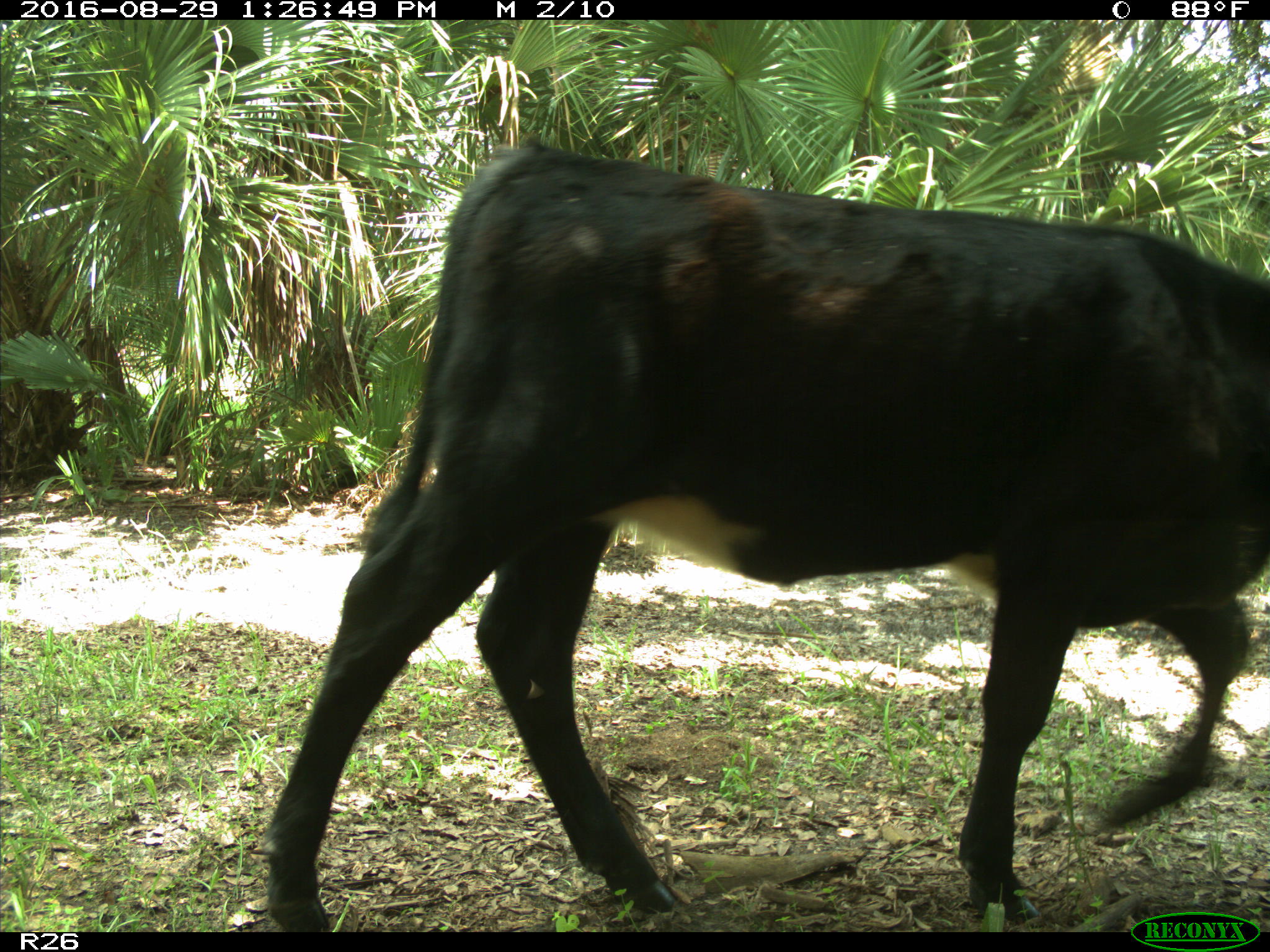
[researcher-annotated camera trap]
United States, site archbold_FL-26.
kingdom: Animalia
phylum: Chordata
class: Mammalia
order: Artiodactyla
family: Bovidae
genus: Bos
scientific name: Bos taurus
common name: domestic cow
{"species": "Bos taurus (domestic cow)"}